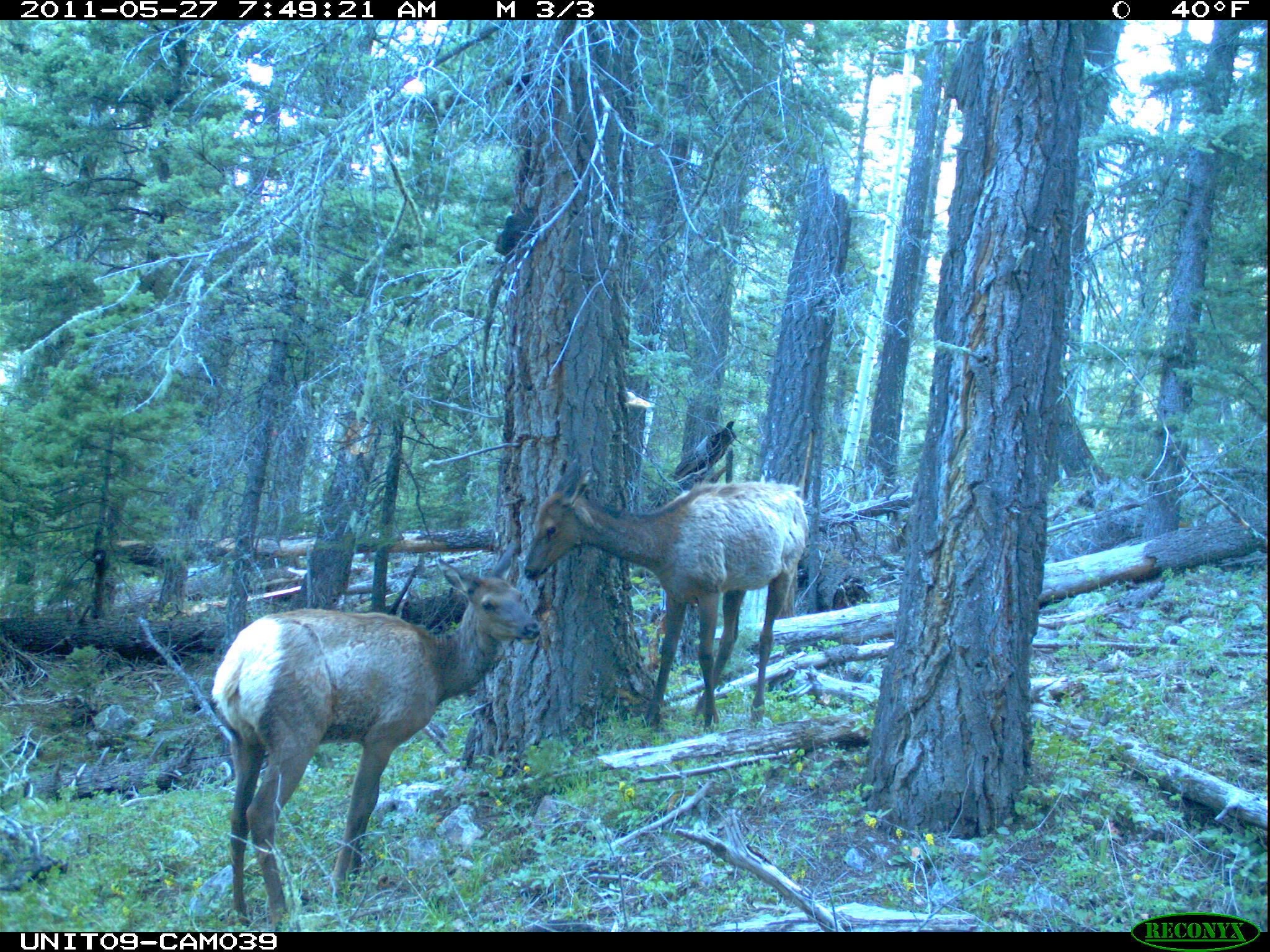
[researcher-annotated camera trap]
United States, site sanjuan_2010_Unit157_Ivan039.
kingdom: Animalia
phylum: Chordata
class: Mammalia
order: Artiodactyla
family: Cervidae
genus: Cervus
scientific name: Cervus elaphus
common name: red deer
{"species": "Cervus elaphus (red deer)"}